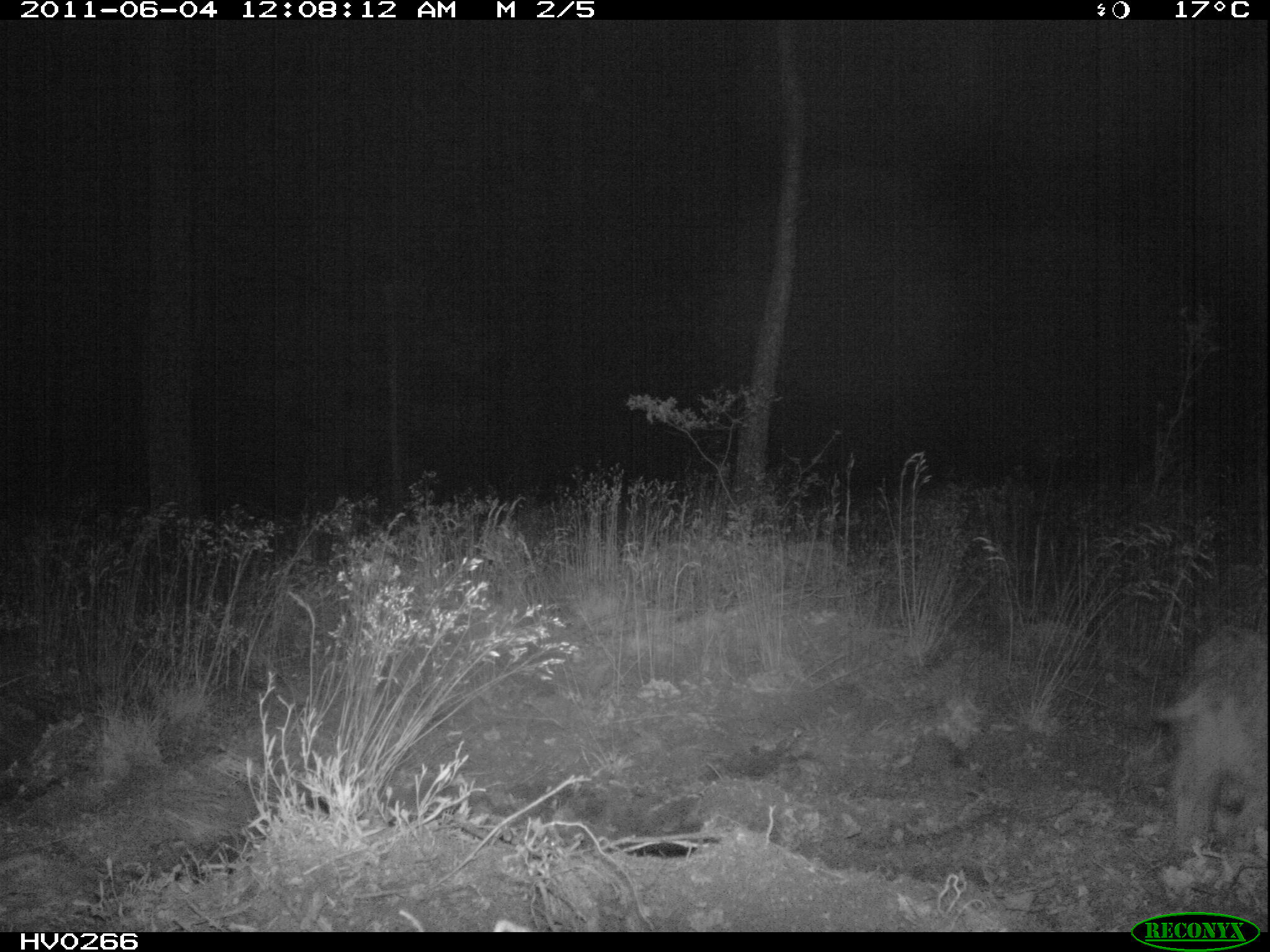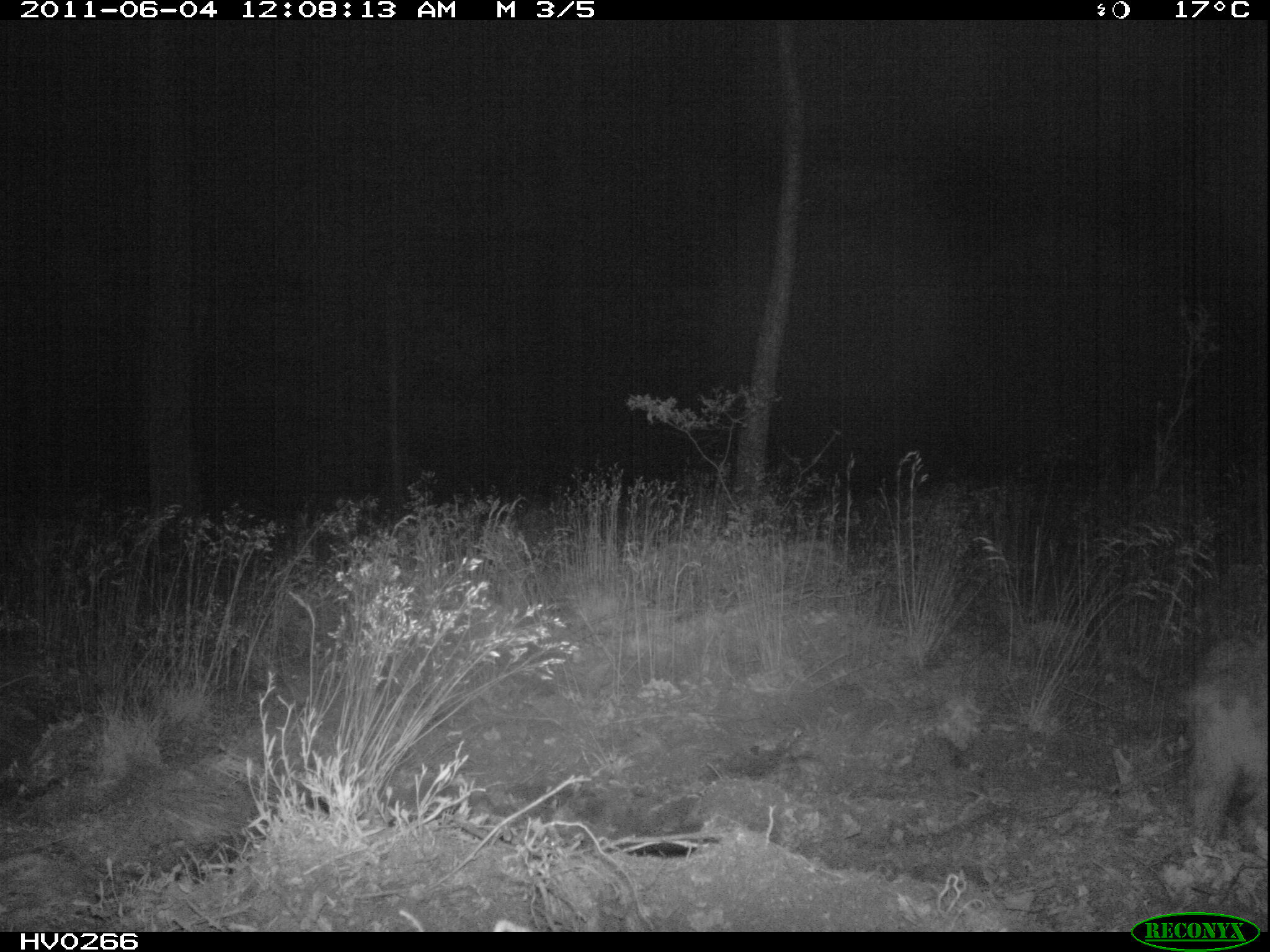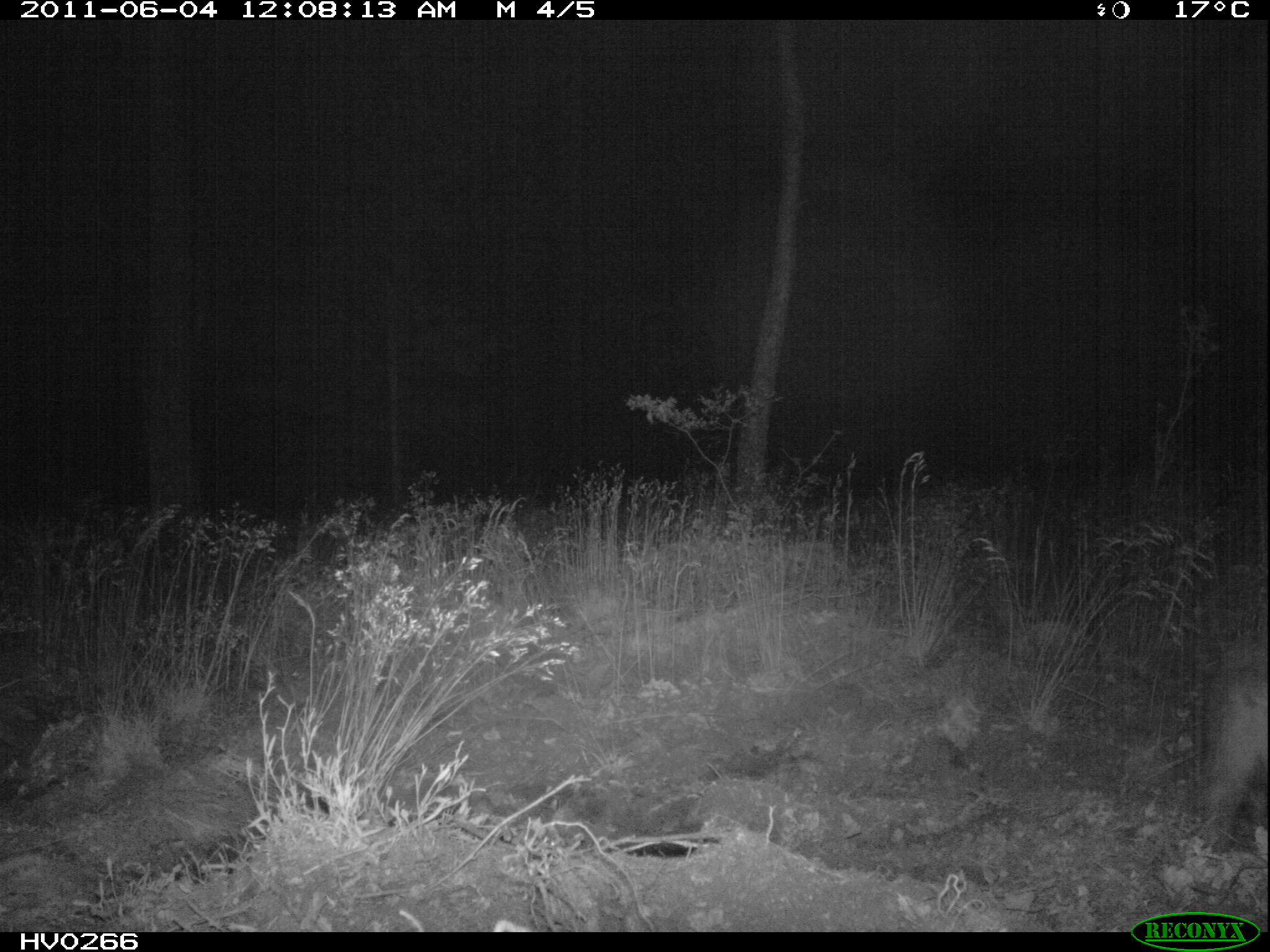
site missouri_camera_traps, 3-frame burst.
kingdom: Animalia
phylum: Chordata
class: Mammalia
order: Artiodactyla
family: Suidae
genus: Sus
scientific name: Sus scrofa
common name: wild boar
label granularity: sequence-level